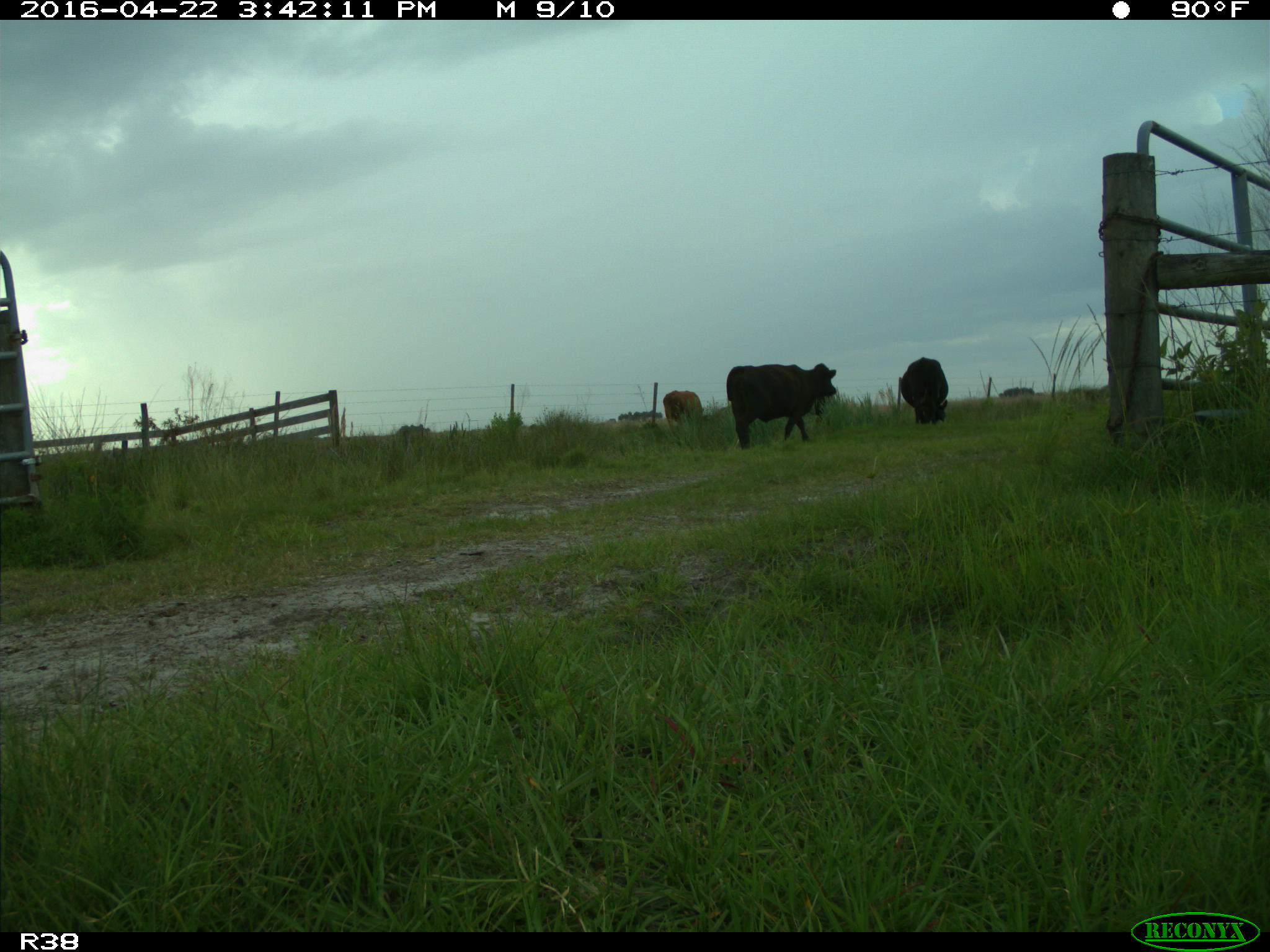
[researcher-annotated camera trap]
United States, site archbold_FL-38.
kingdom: Animalia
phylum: Chordata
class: Mammalia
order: Artiodactyla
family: Bovidae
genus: Bos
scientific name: Bos taurus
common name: domestic cow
Bos taurus (domestic cow).